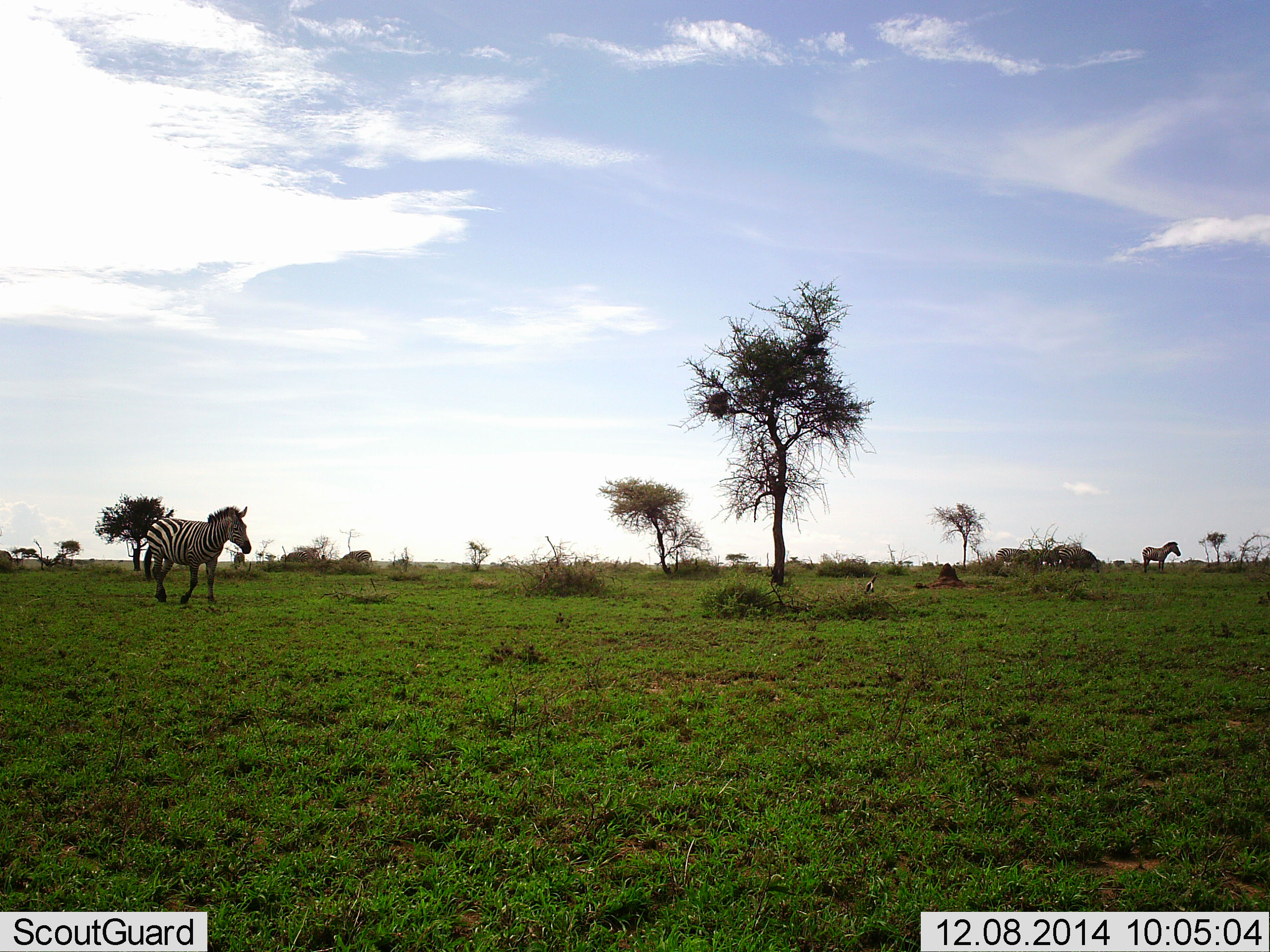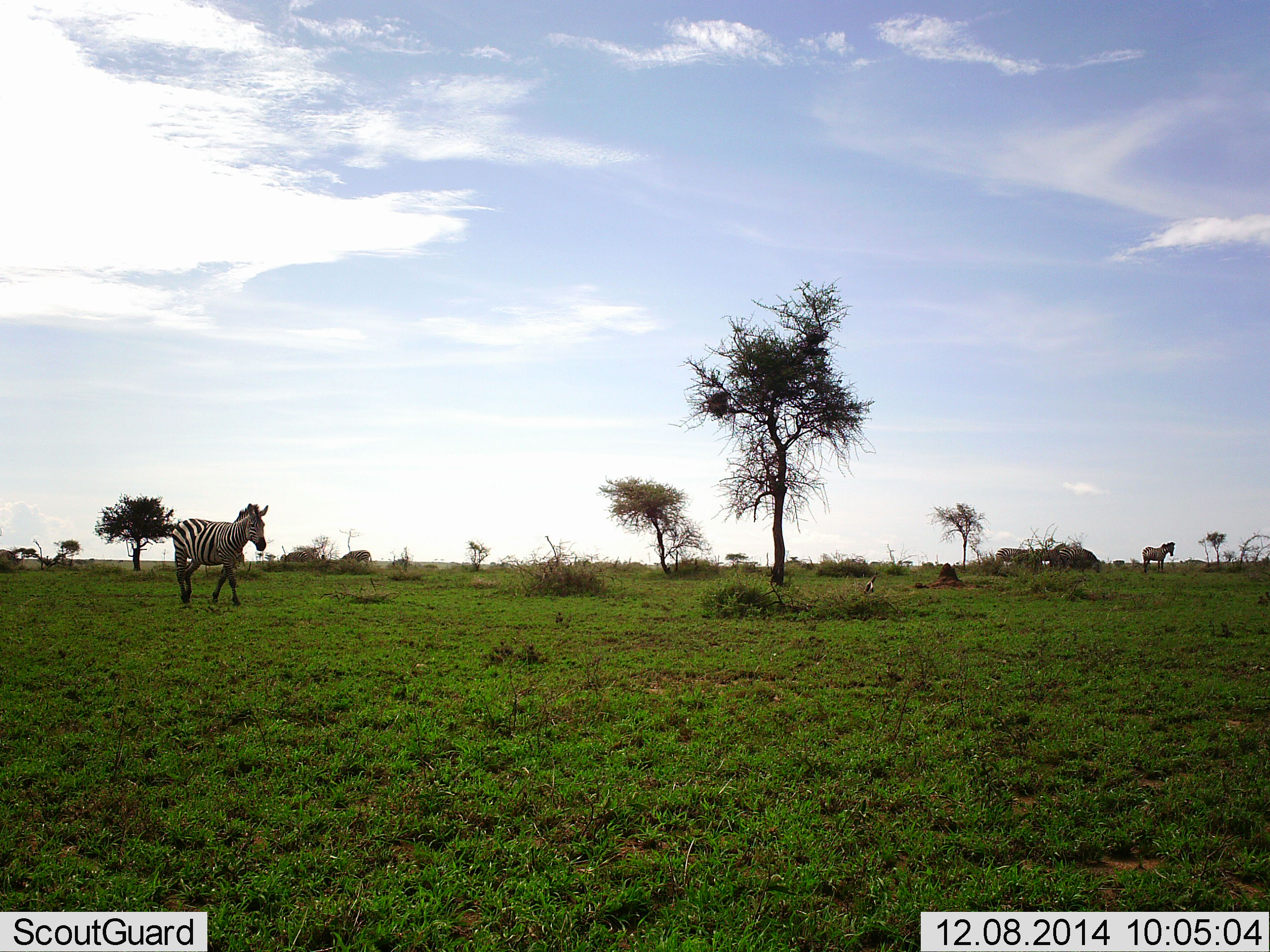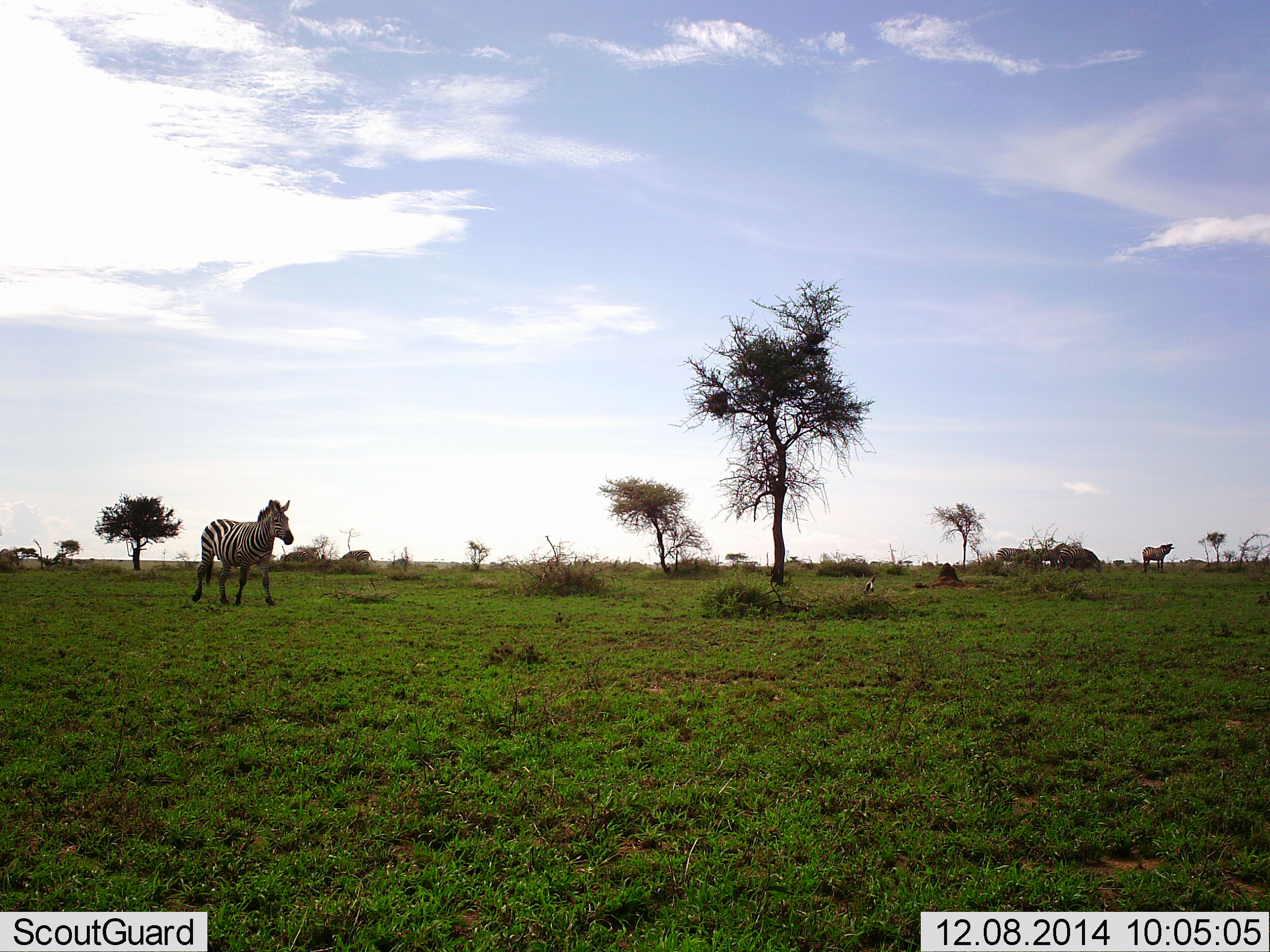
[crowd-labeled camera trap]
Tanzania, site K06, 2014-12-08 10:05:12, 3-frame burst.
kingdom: Animalia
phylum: Chordata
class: Mammalia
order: Perissodactyla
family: Equidae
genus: Equus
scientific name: Equus quagga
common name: plains zebra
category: zebra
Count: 3.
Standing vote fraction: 64%.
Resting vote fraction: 0%.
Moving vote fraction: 100%.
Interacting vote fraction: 0%.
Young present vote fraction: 0%.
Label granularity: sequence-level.